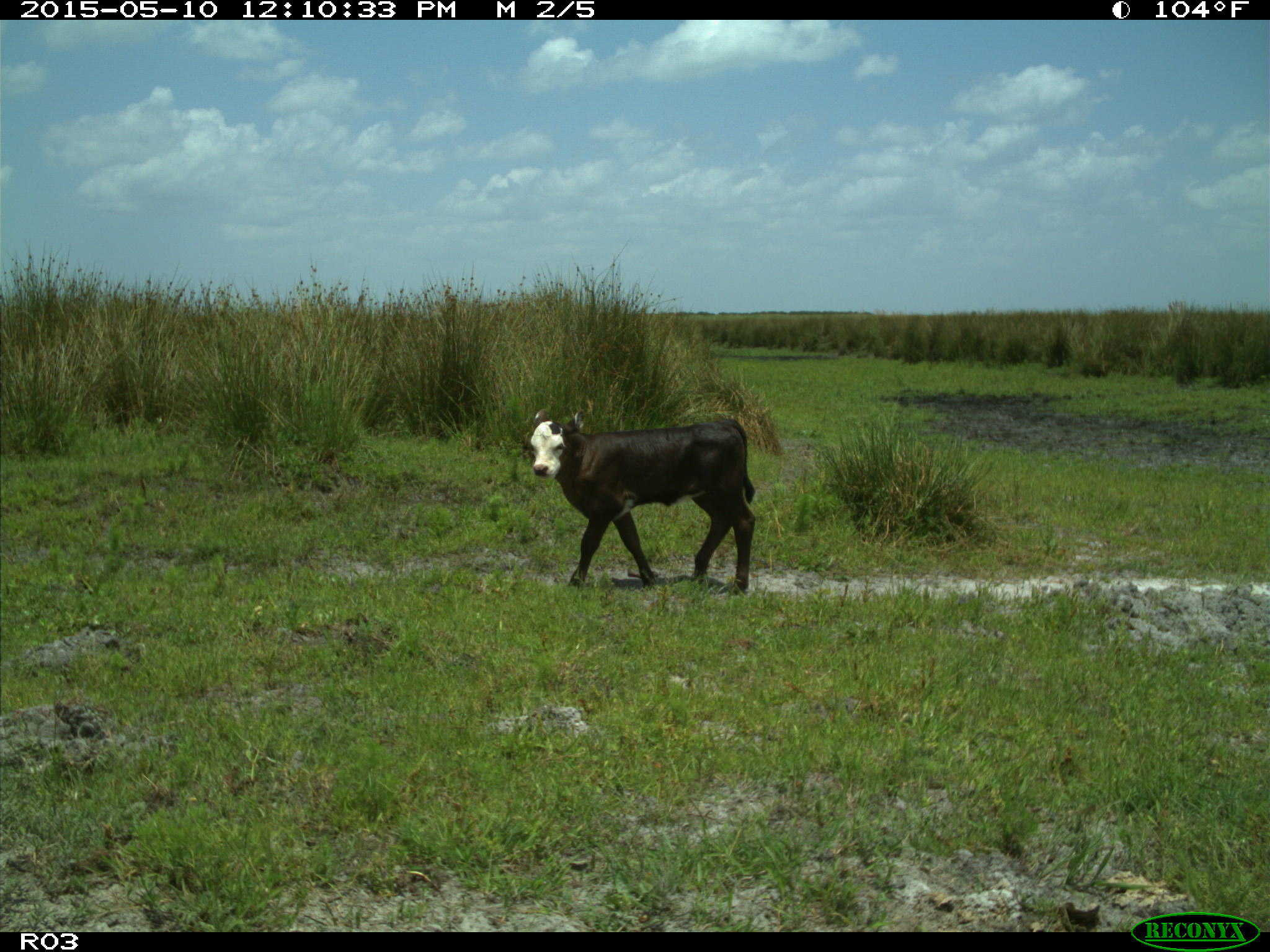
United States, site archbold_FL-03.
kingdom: Animalia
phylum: Chordata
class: Mammalia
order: Artiodactyla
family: Bovidae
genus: Bos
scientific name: Bos taurus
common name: domestic cow